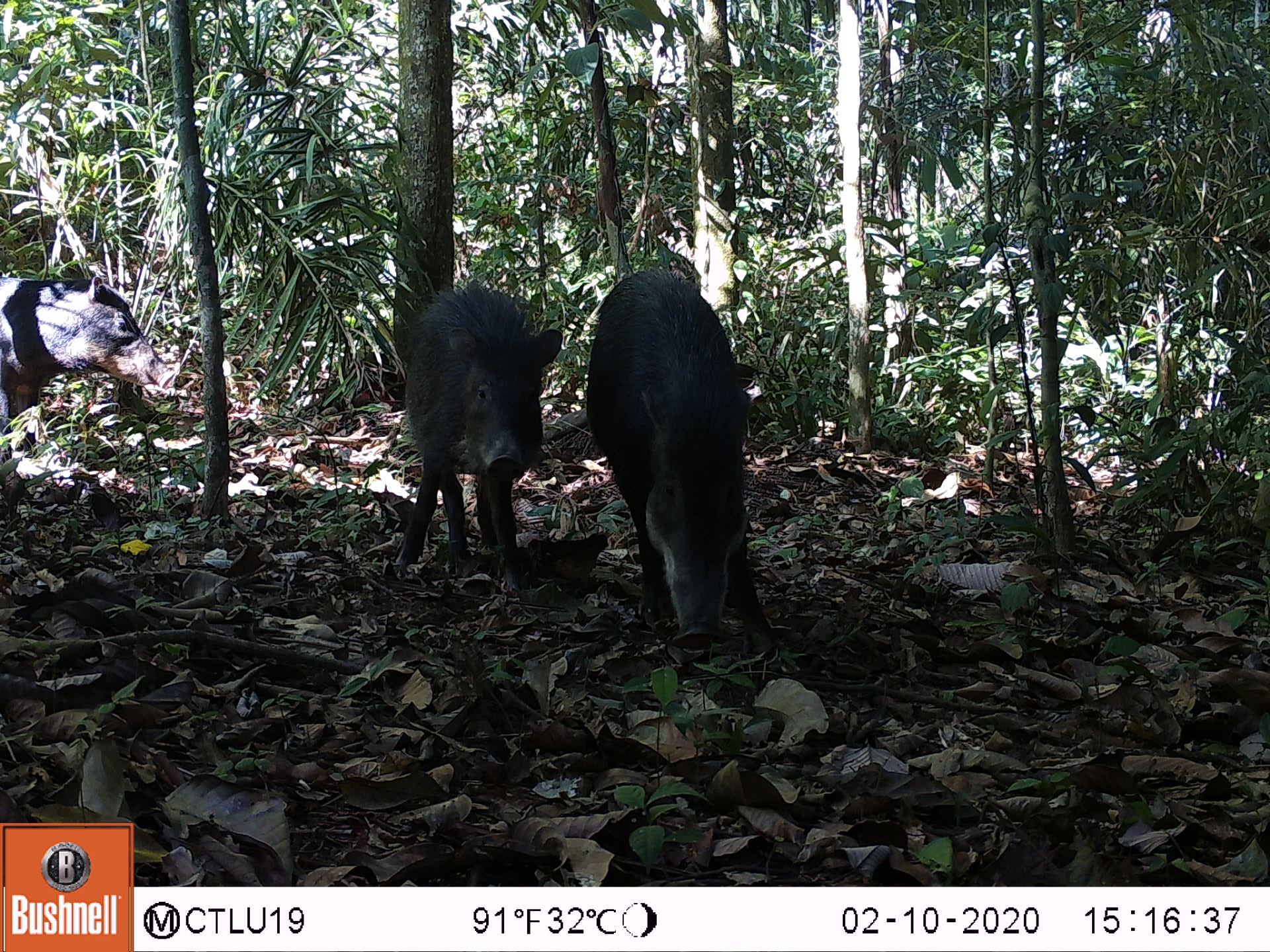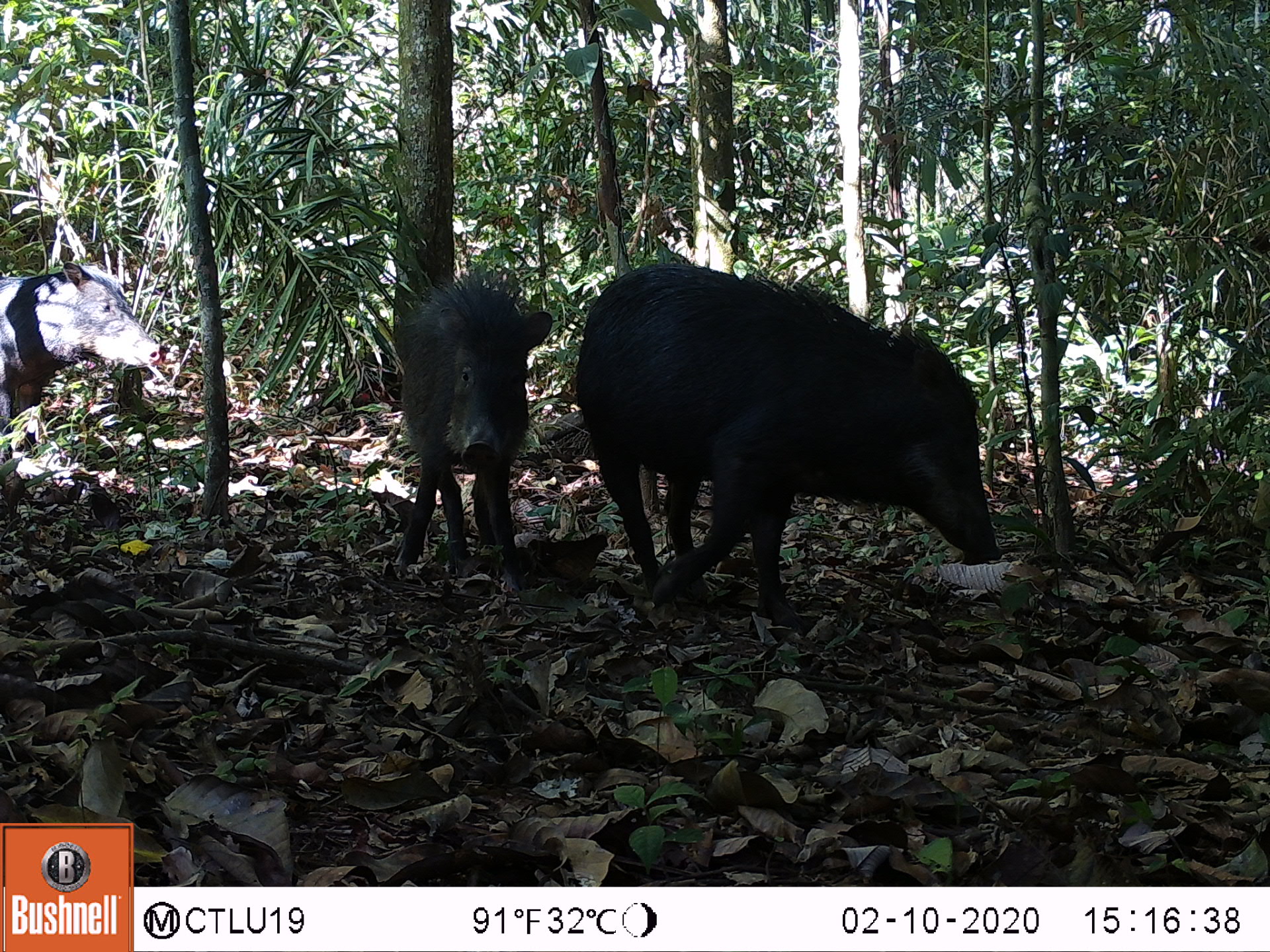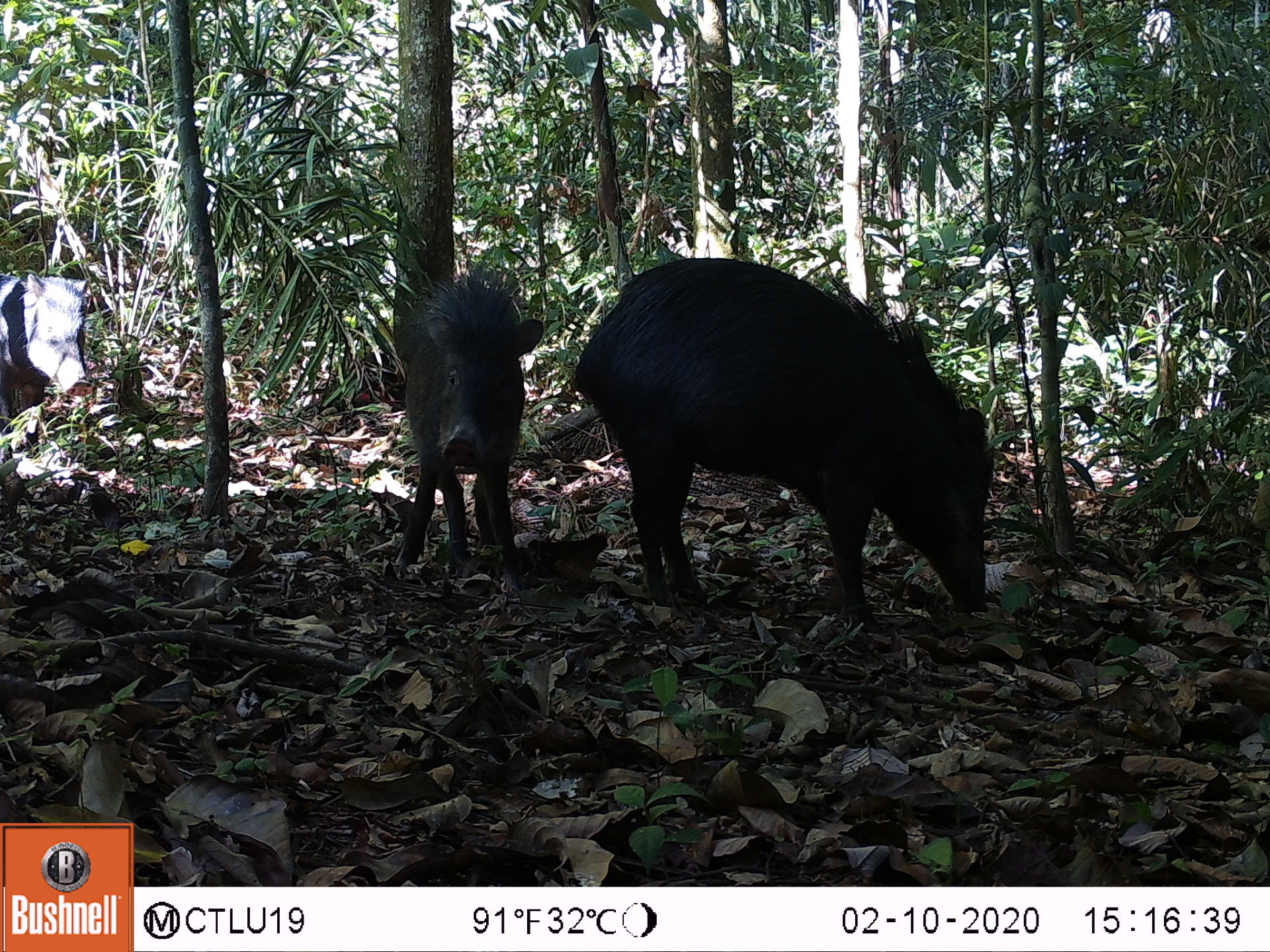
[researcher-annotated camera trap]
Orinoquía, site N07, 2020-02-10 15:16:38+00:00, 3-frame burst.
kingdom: Animalia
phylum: Chordata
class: Mammalia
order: Artiodactyla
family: Tayassuidae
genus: Tayassu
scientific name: Tayassu pecari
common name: white-lipped peccary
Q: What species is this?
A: White-lipped peccary (Tayassu pecari).